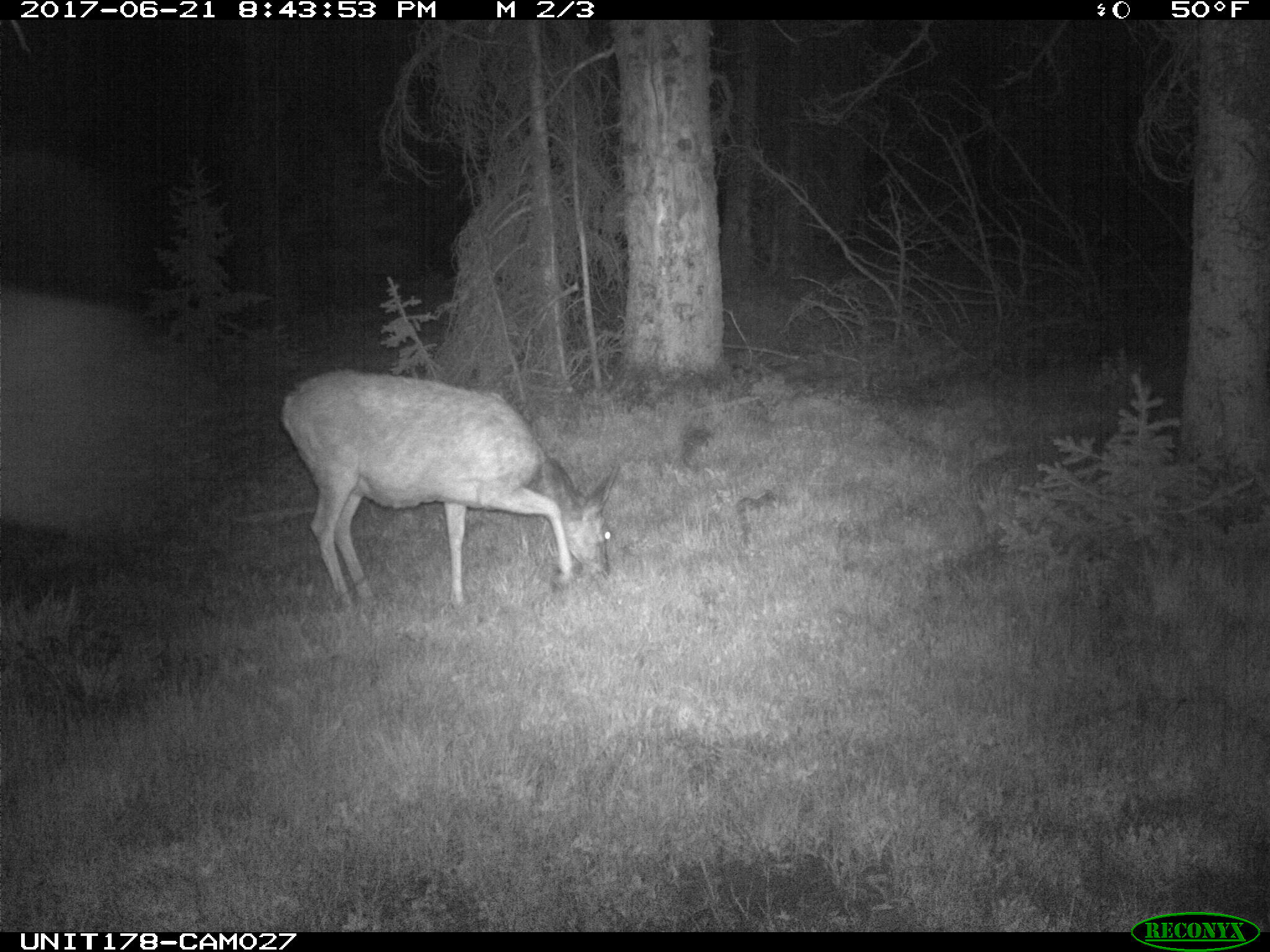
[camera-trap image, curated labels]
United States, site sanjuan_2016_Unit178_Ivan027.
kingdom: Animalia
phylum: Chordata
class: Mammalia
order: Artiodactyla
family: Cervidae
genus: Odocoileus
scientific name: Odocoileus hemionus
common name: mule deer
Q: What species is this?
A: Odocoileus hemionus (mule deer).